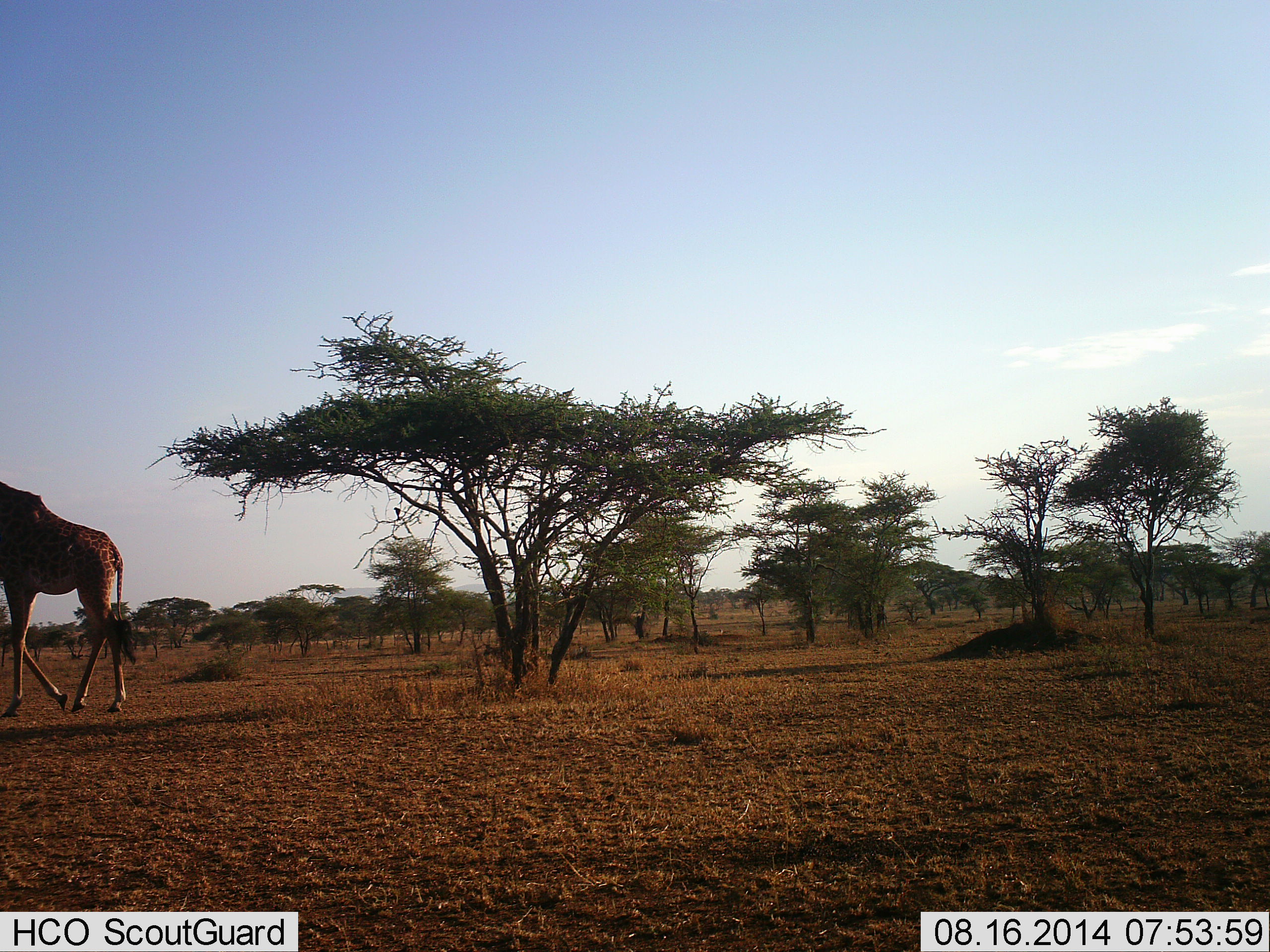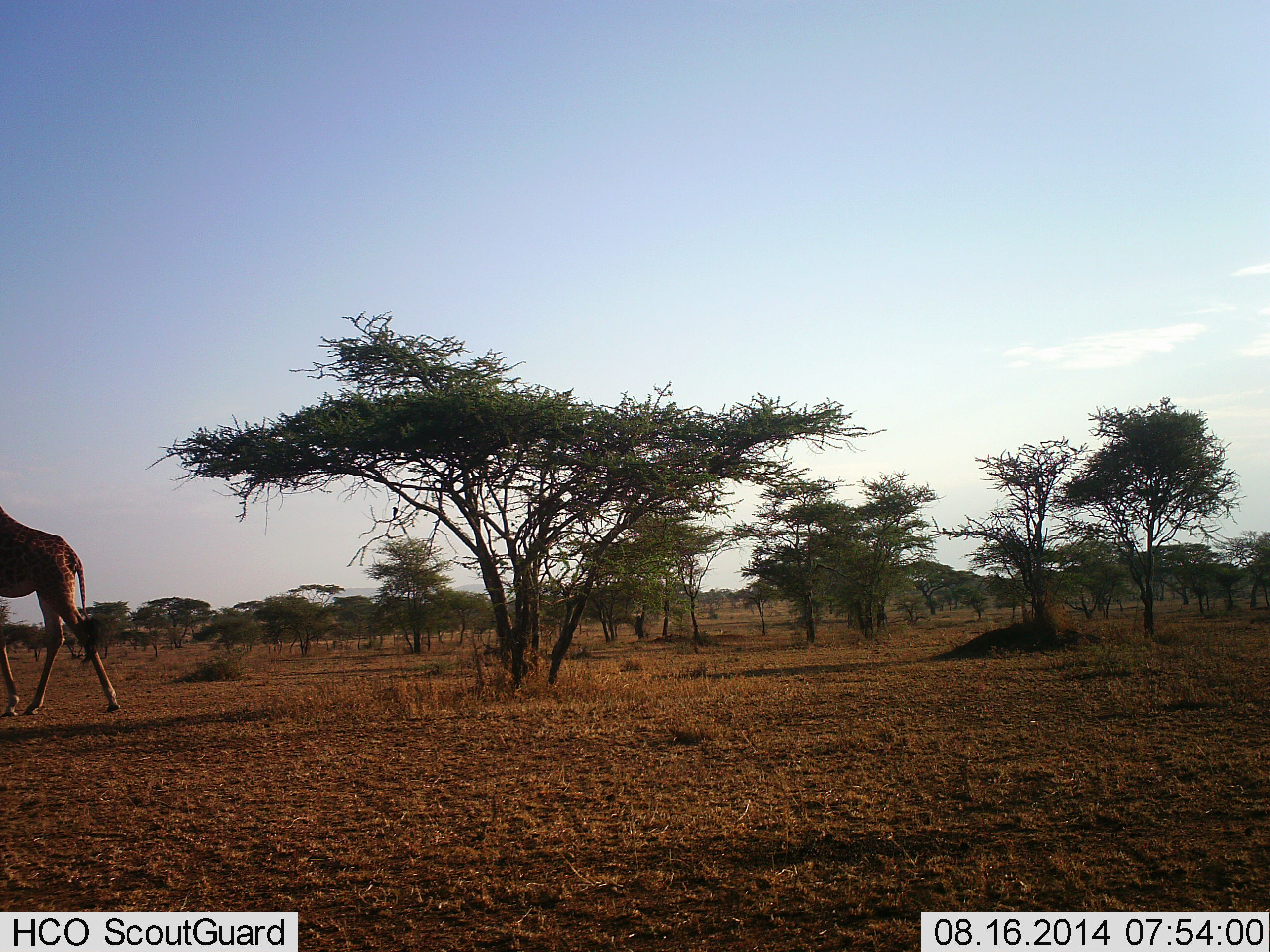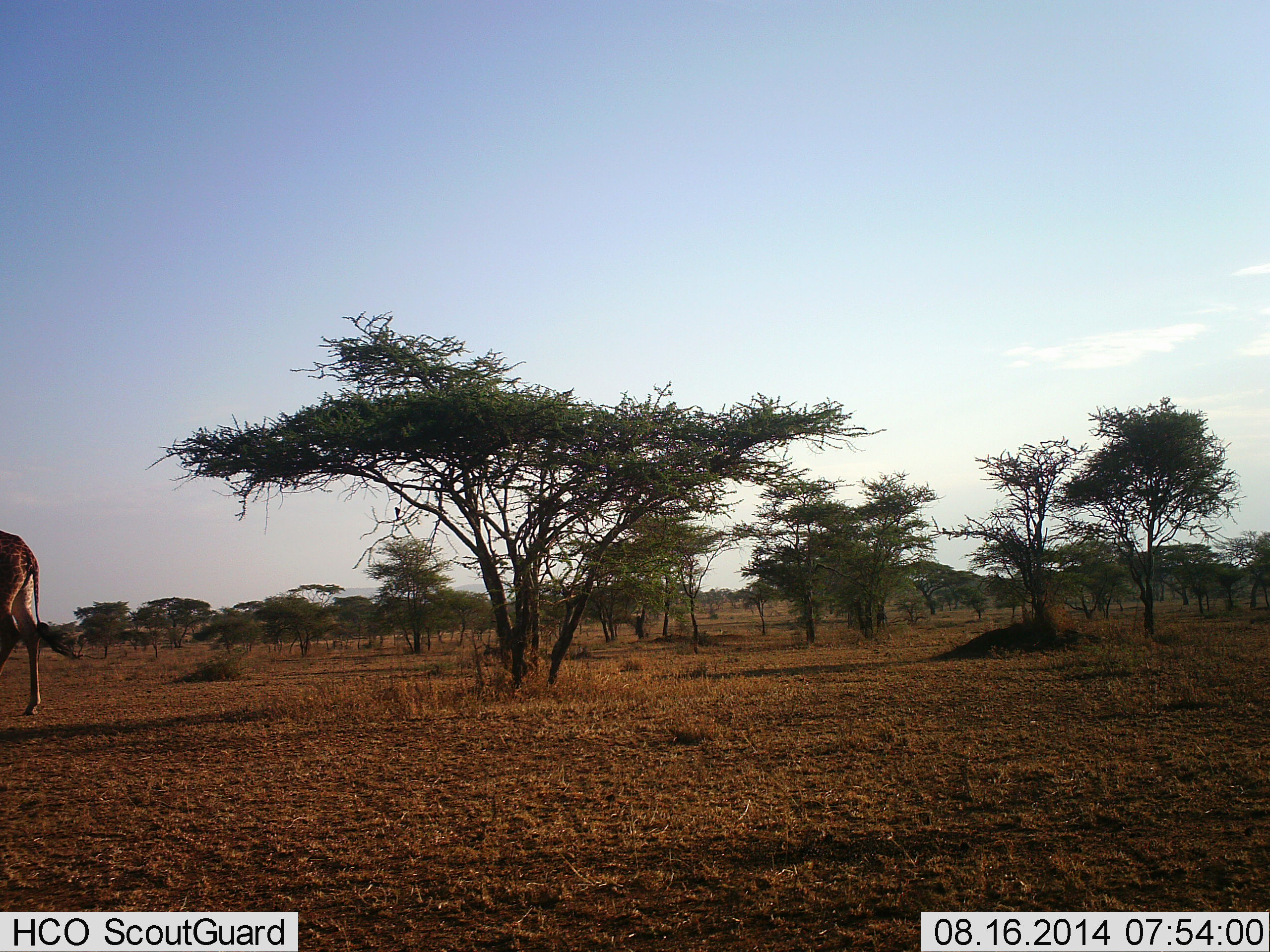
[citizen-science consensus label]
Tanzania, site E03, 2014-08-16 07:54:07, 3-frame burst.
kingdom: Animalia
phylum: Chordata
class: Mammalia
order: Artiodactyla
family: Giraffidae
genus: Giraffa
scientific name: Giraffa camelopardalis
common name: giraffe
Giraffe (Giraffa camelopardalis), count 1. Behavior (volunteer vote fractions): standing 0%, resting 10%, moving 90%, interacting 0%. Young present (vote fraction): 0%. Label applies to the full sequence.